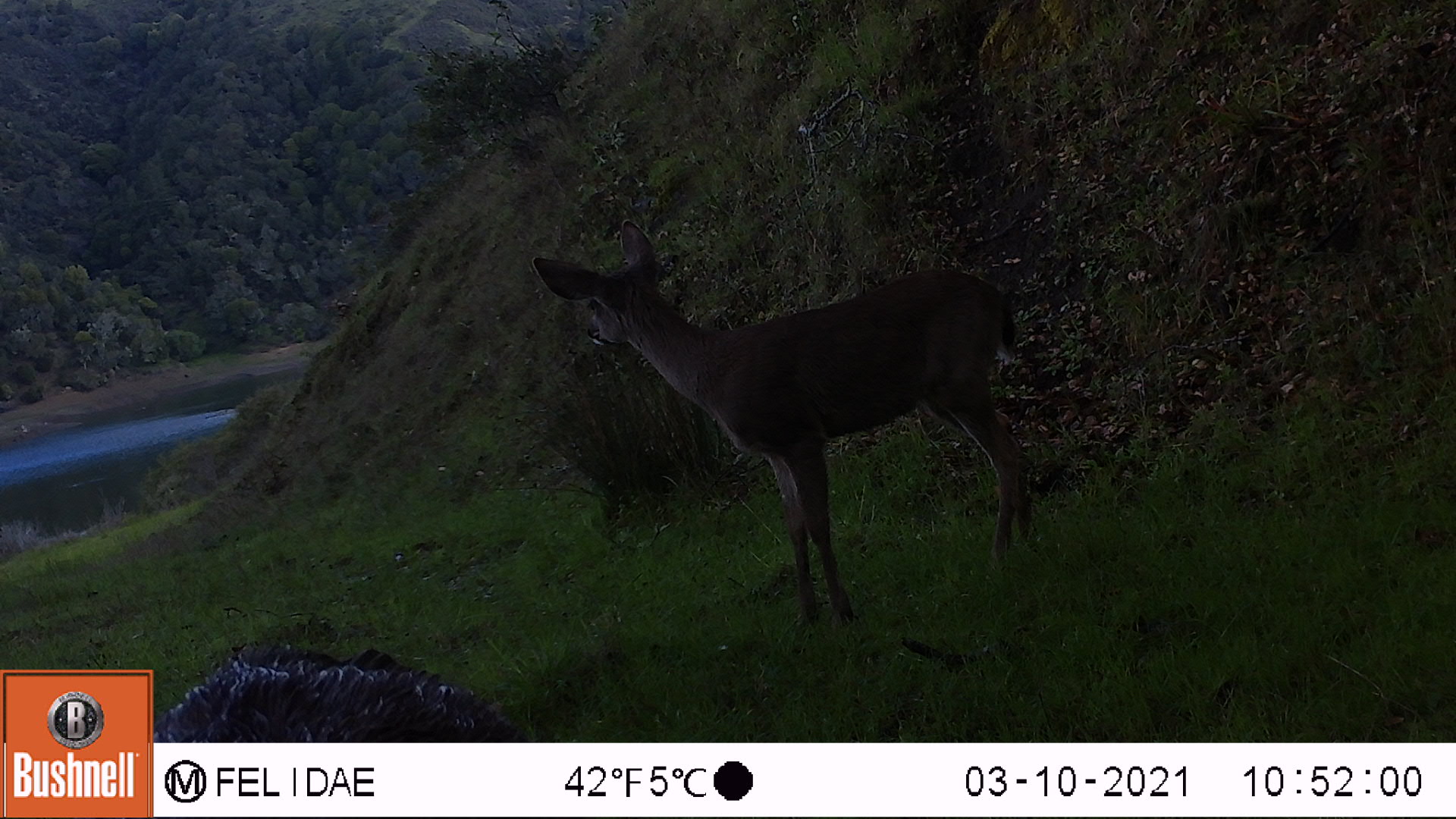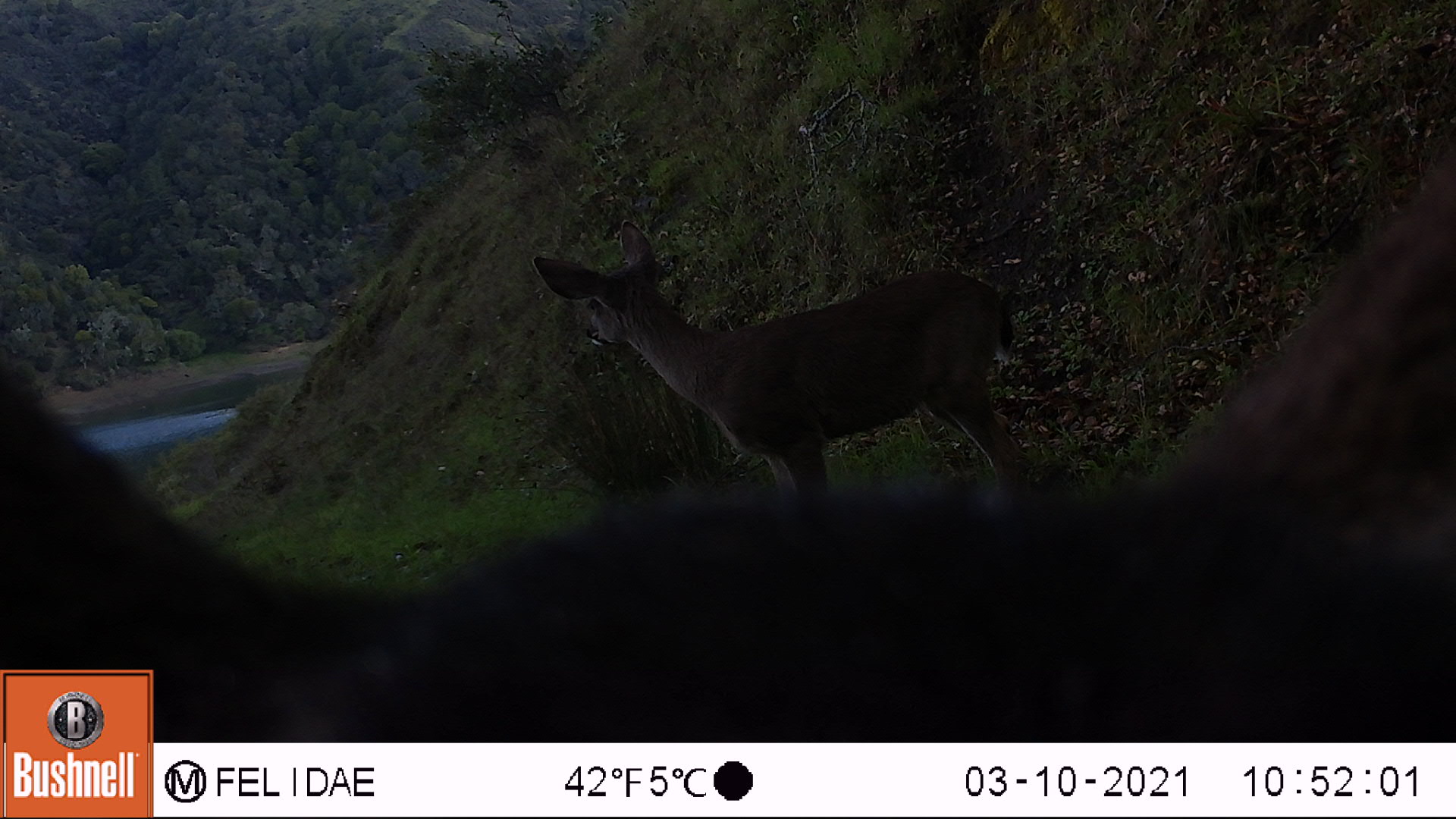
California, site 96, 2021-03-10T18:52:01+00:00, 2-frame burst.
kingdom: Animalia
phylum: Chordata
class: Mammalia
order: Artiodactyla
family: Cervidae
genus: Odocoileus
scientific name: Odocoileus hemionus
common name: mule deer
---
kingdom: Animalia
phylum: Chordata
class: Aves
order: Galliformes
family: Phasianidae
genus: Meleagris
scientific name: Meleagris gallopavo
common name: turkey